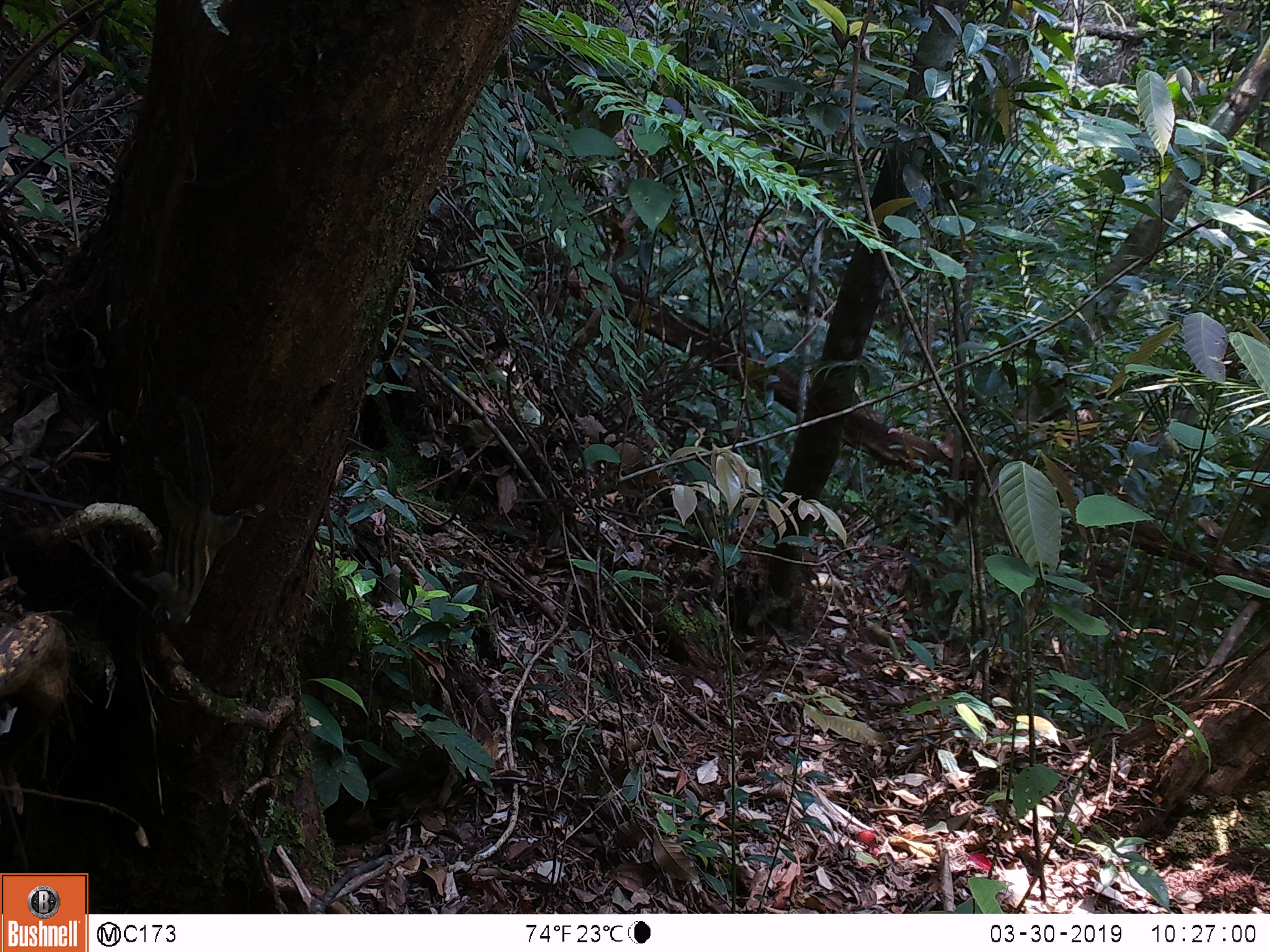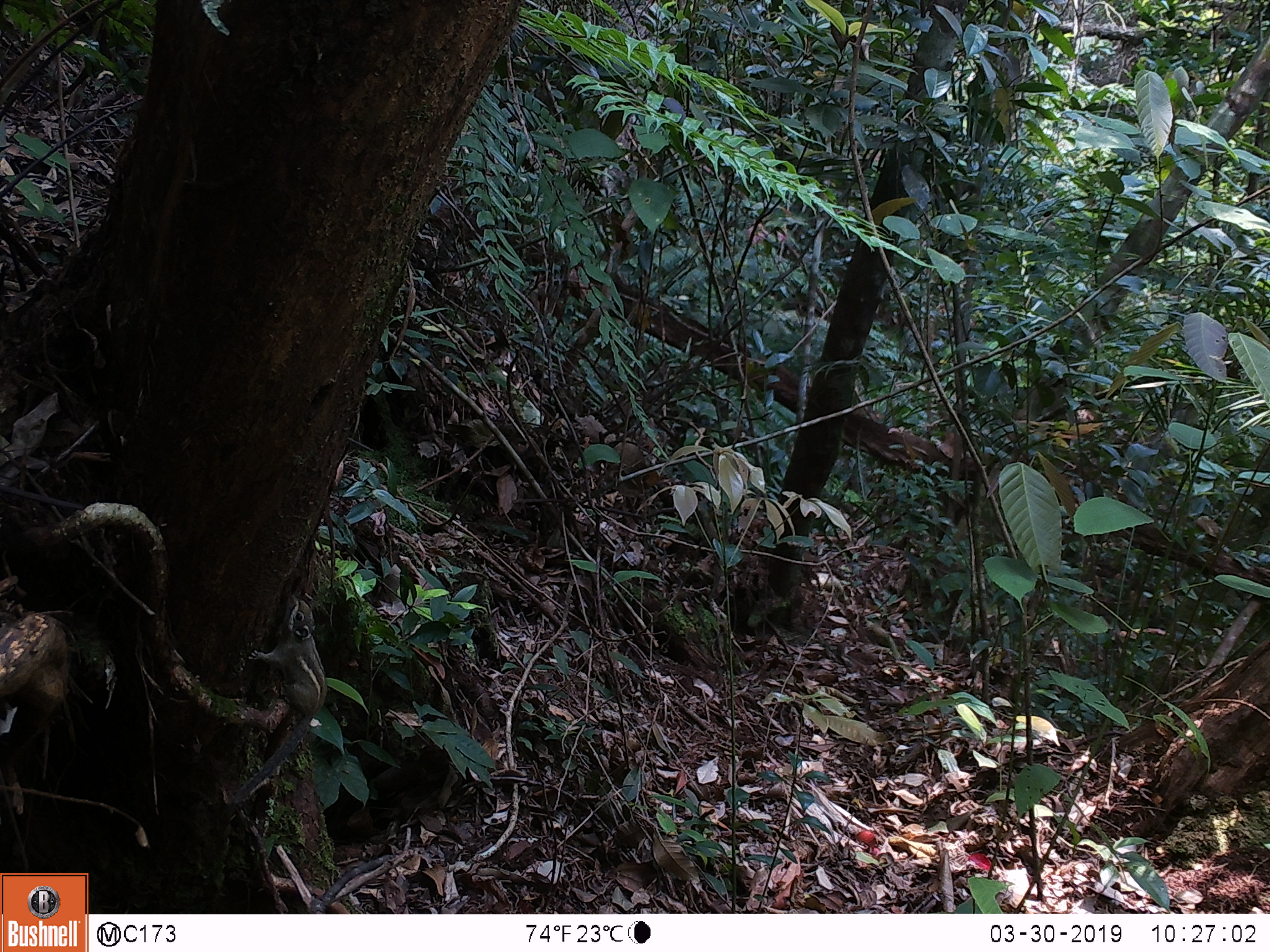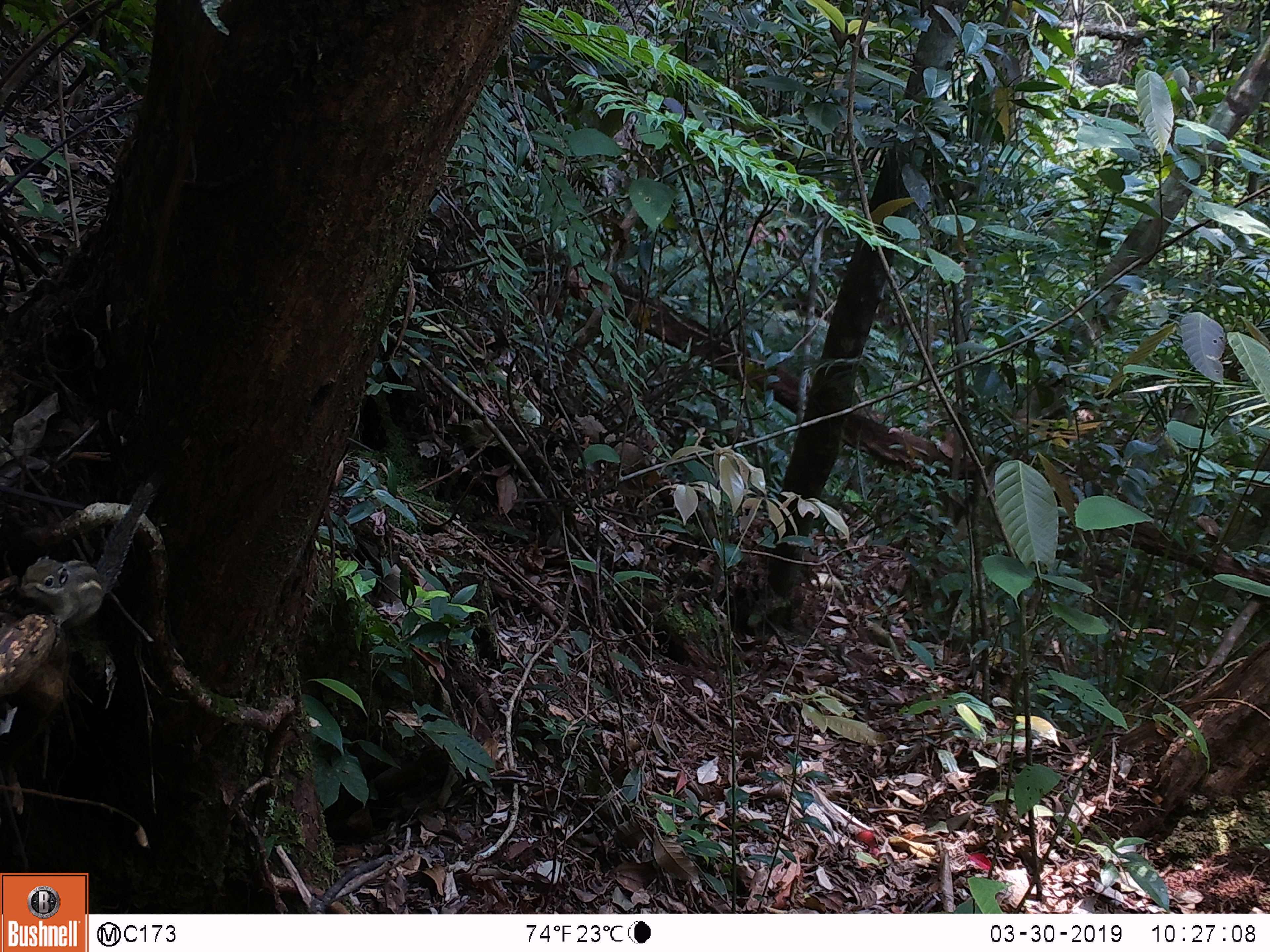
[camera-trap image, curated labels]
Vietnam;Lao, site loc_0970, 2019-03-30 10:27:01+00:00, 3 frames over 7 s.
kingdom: Animalia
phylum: Chordata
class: Mammalia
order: Rodentia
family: Sciuridae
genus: Sciurus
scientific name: Sciurus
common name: squirrel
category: unidentified squirrel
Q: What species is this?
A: Unidentified squirrel (squirrel) (Sciurus).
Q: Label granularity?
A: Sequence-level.